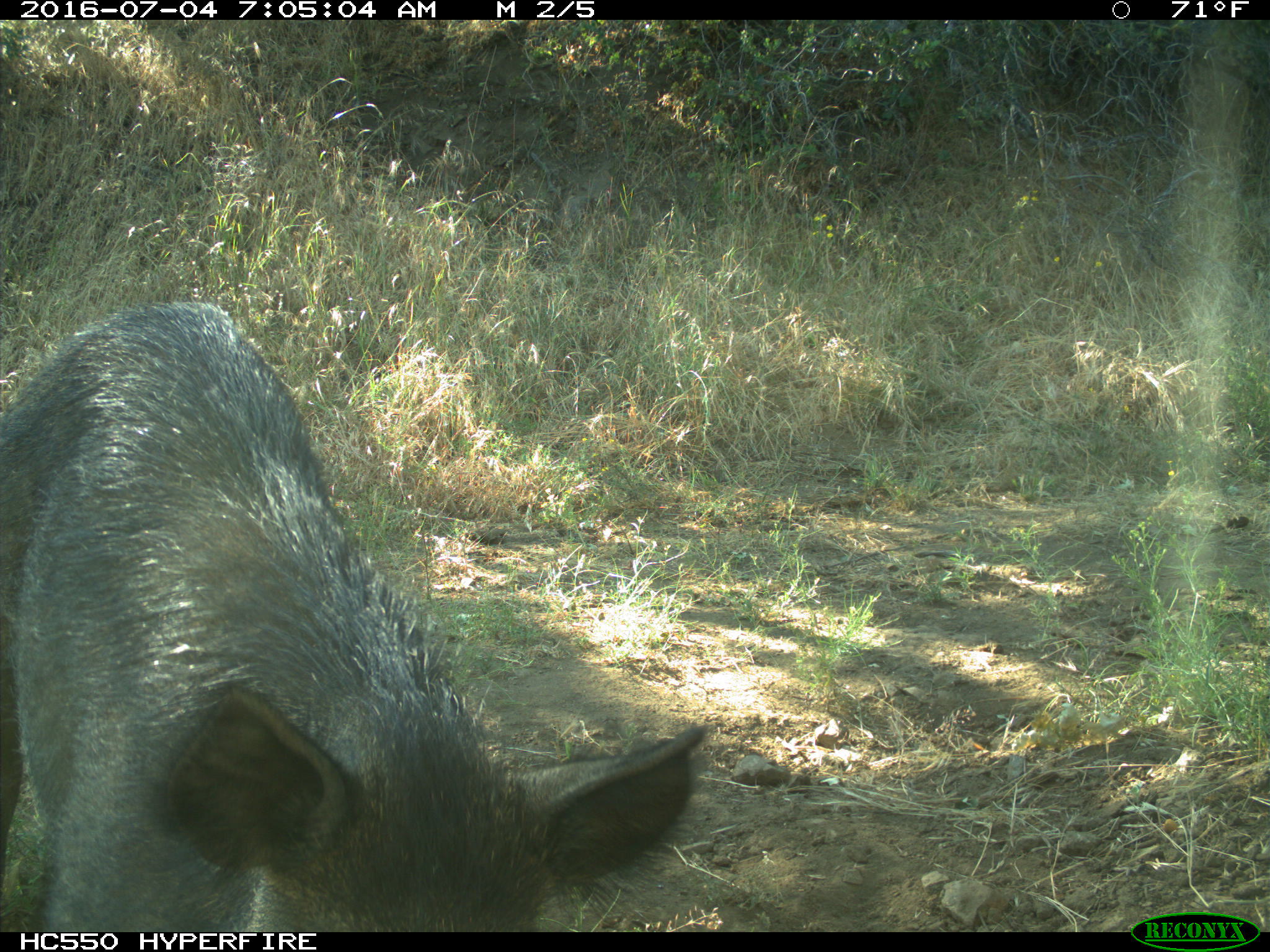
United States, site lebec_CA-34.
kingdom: Animalia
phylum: Chordata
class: Mammalia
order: Artiodactyla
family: Suidae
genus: Sus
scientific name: Sus scrofa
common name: wild boar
Sus scrofa (wild boar).